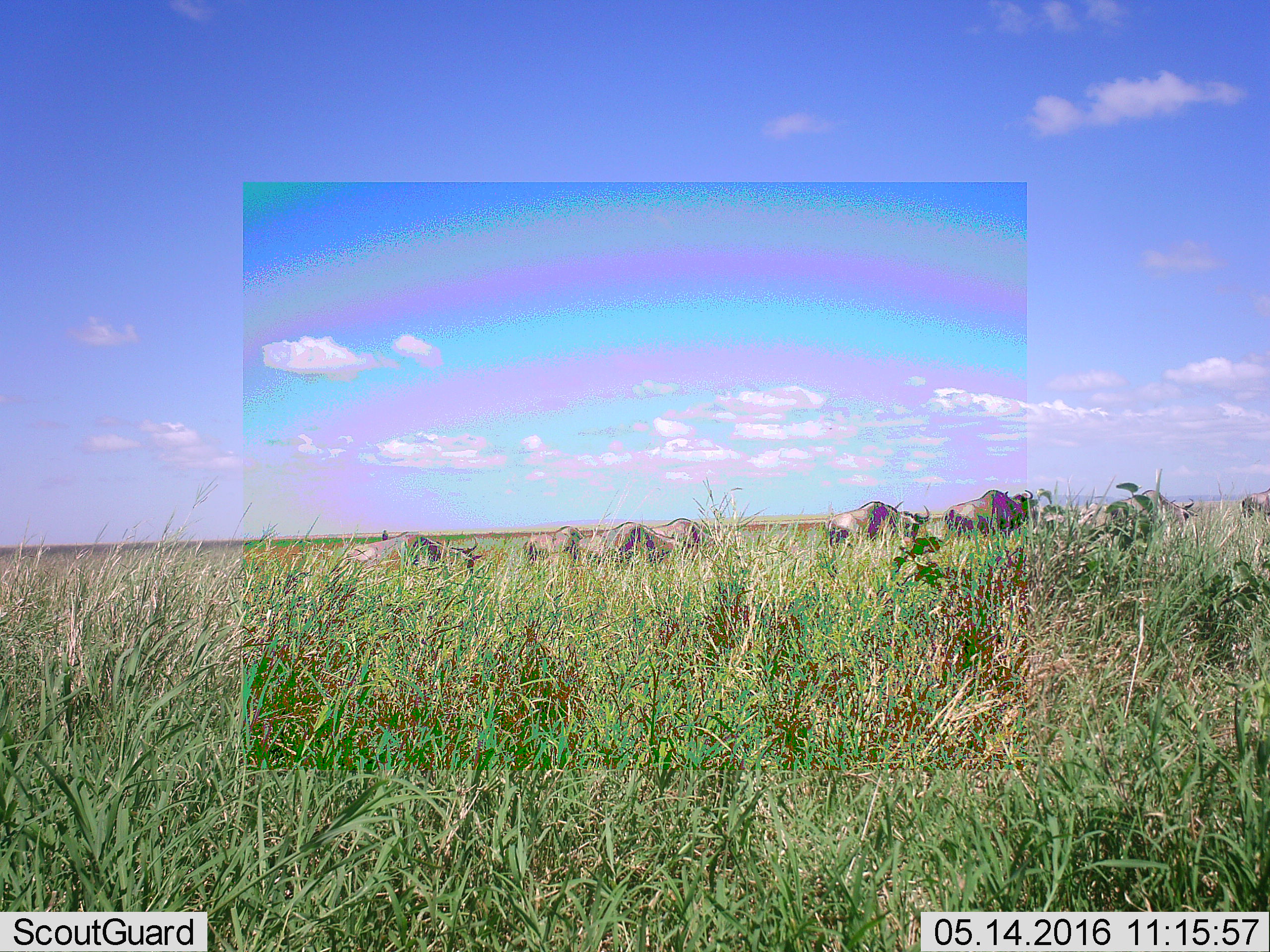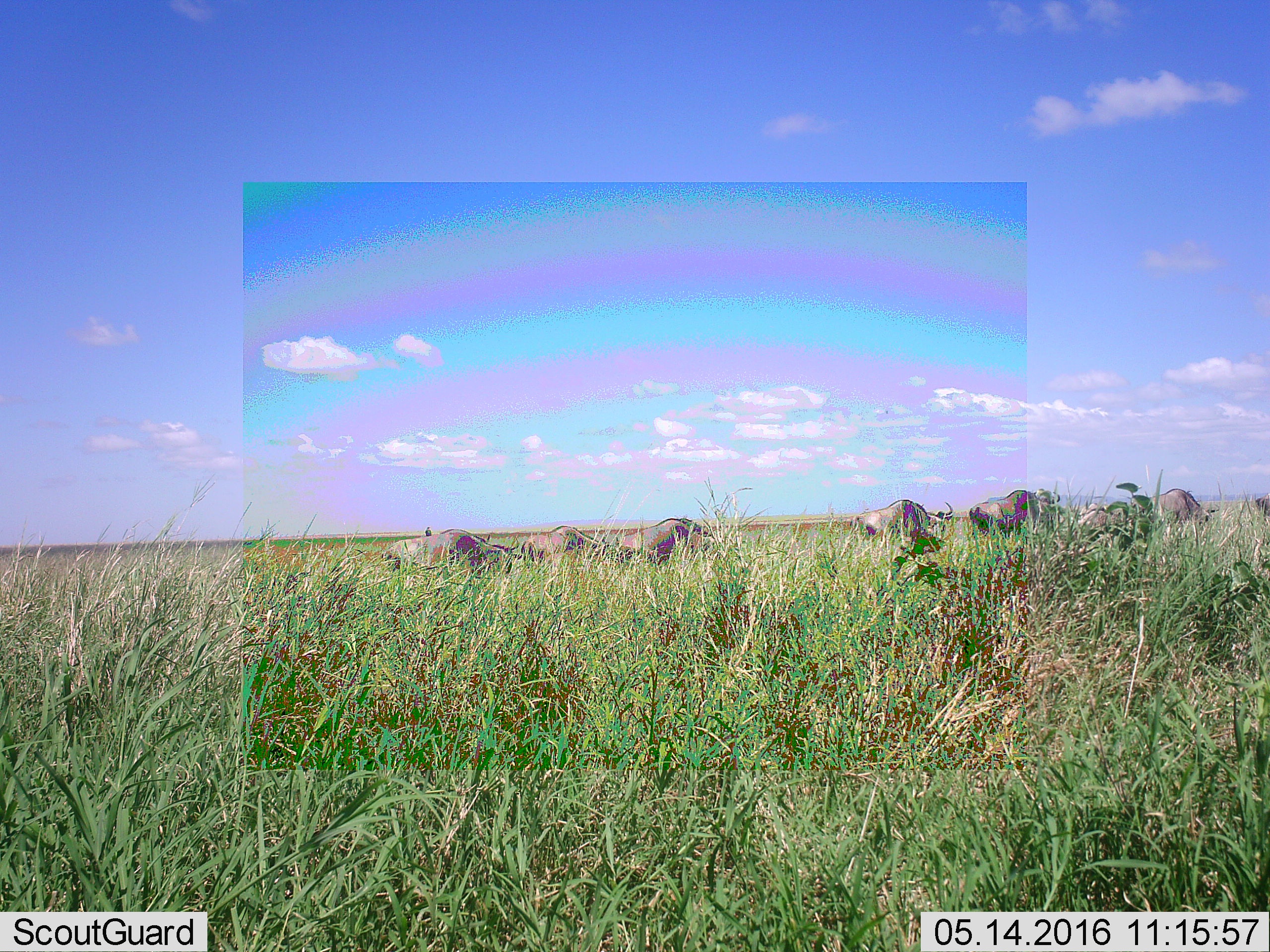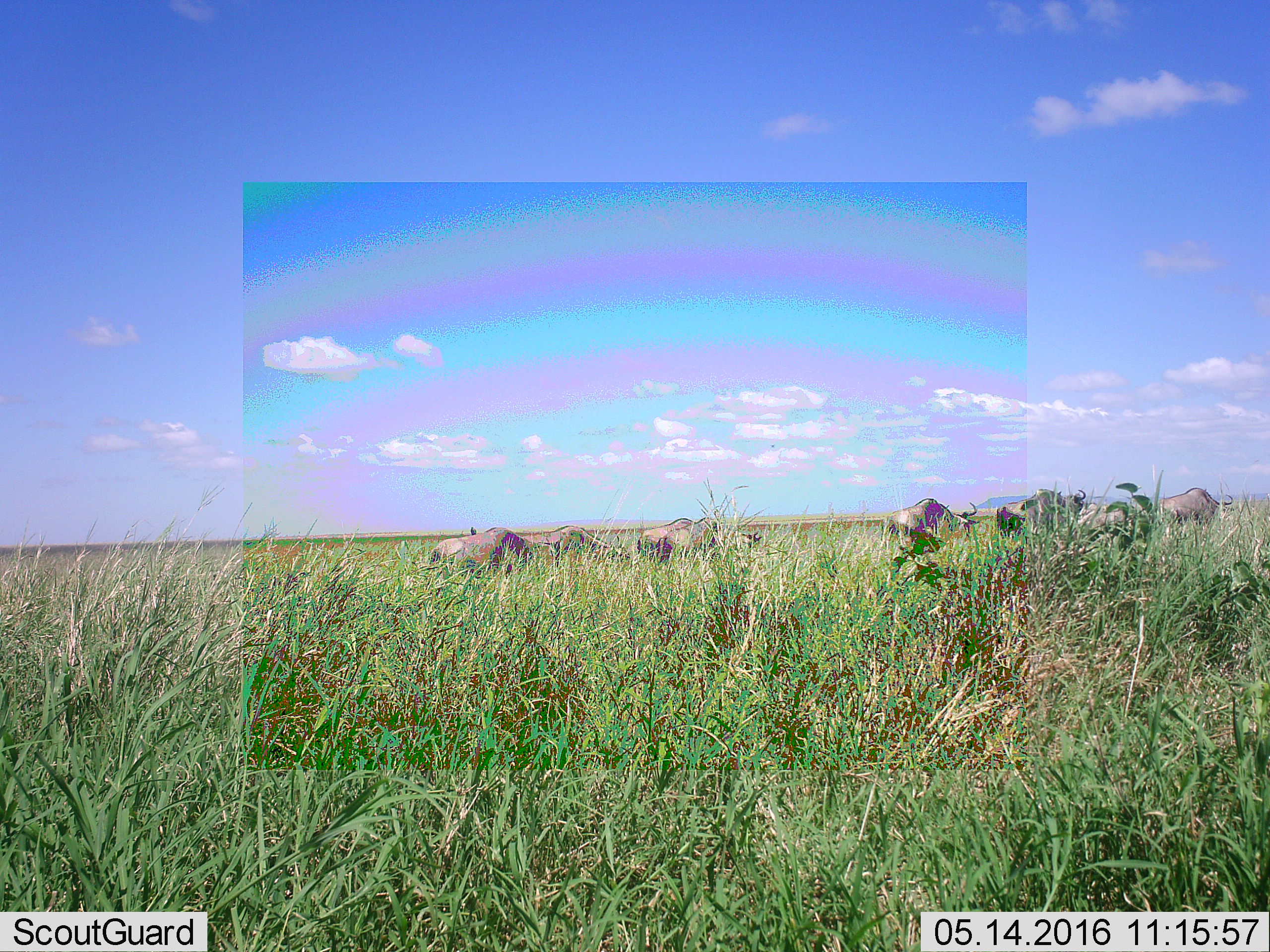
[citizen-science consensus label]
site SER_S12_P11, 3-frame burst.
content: unidentified animal